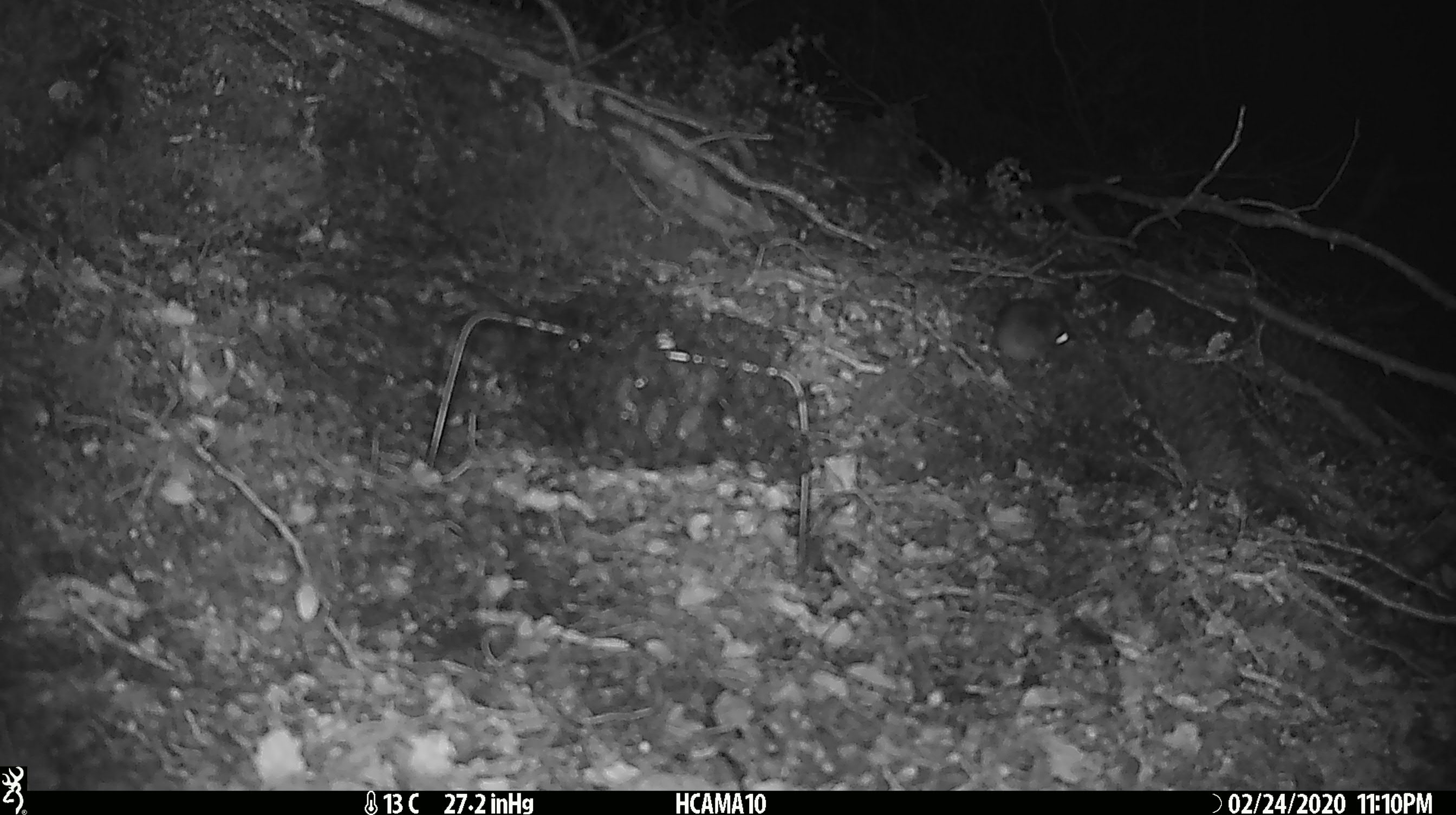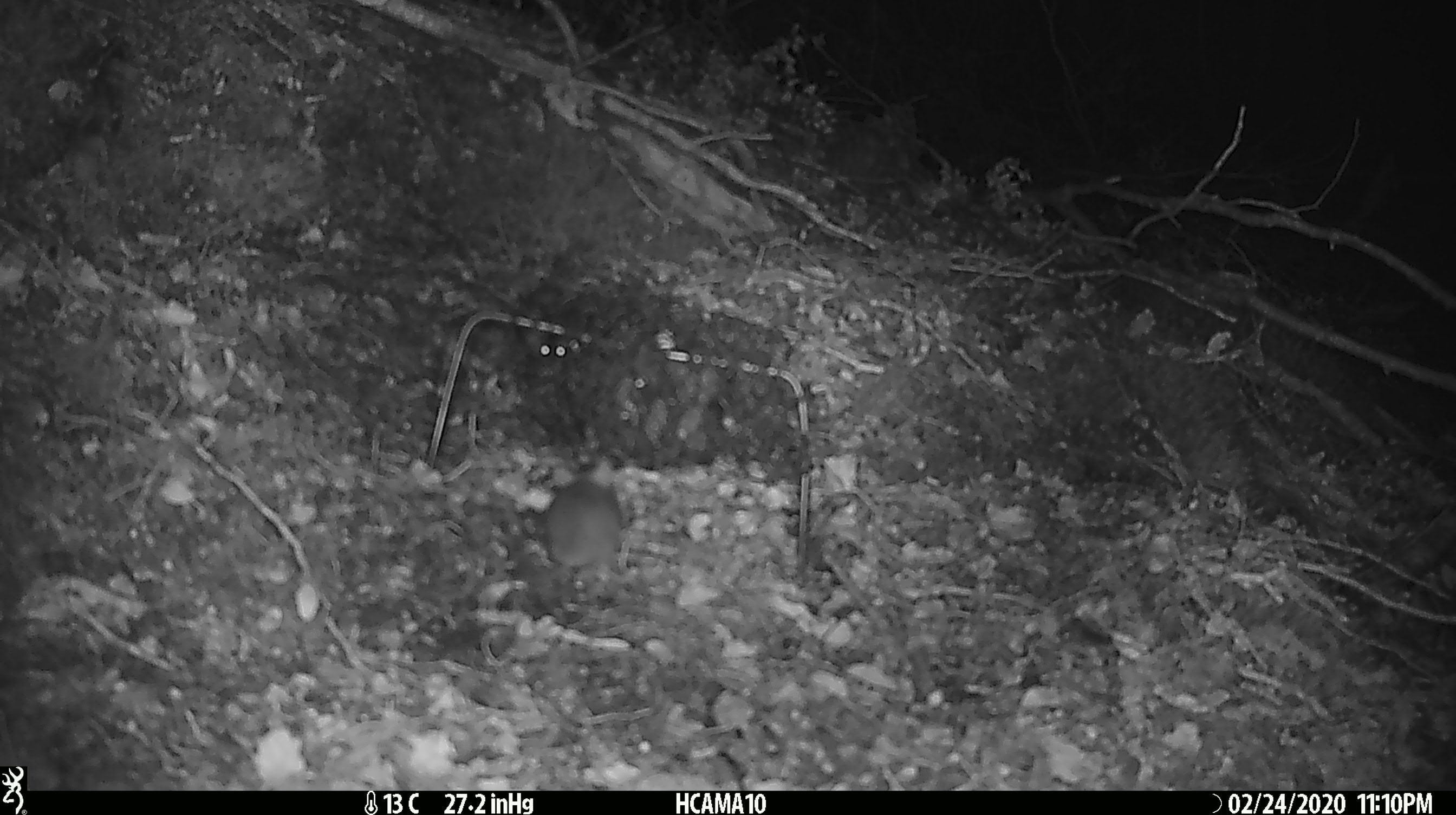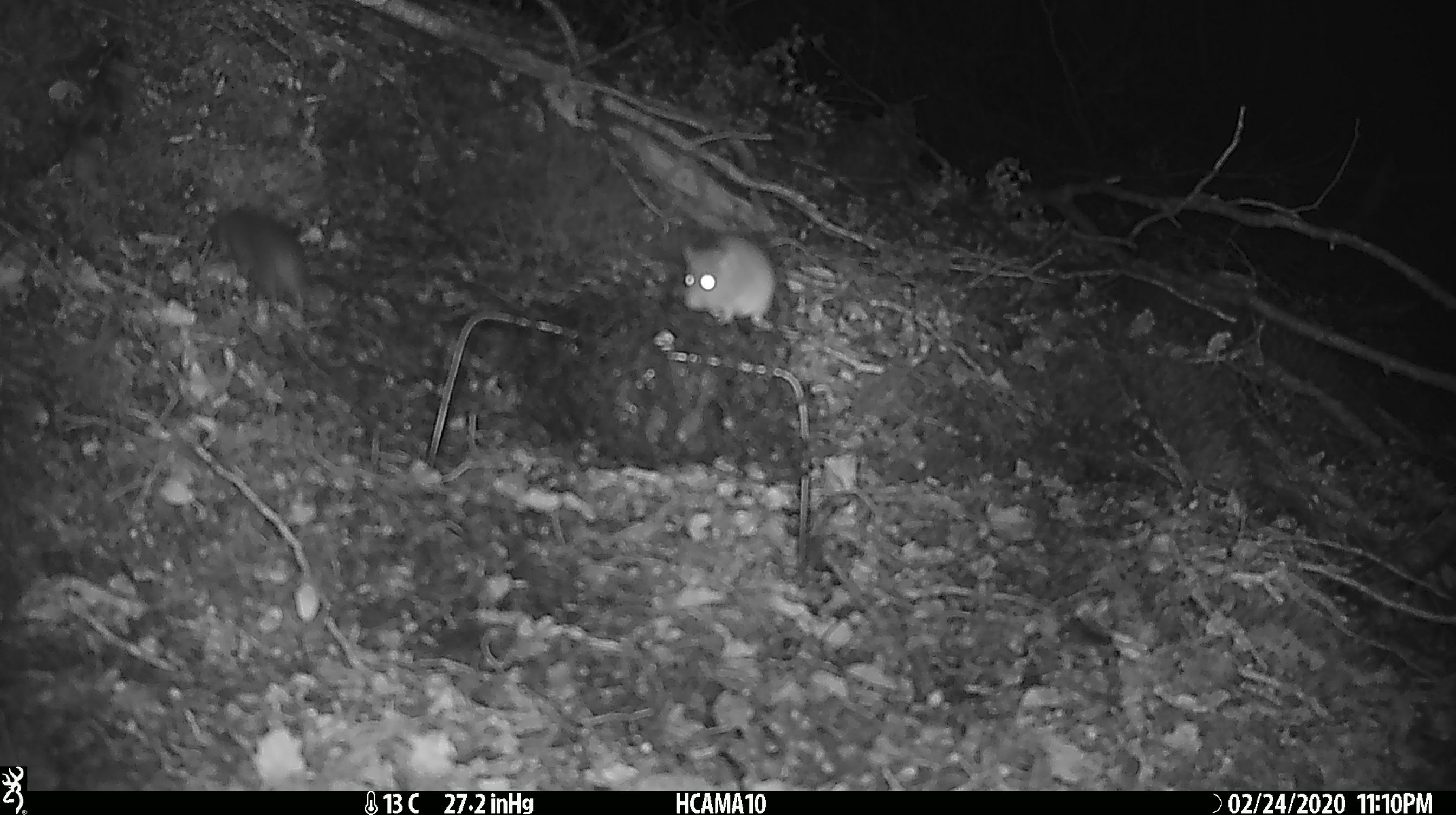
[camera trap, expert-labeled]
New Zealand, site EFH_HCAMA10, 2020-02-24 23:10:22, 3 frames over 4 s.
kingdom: Animalia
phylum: Chordata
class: Mammalia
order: Rodentia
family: Muridae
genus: Mus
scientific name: Mus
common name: mouse